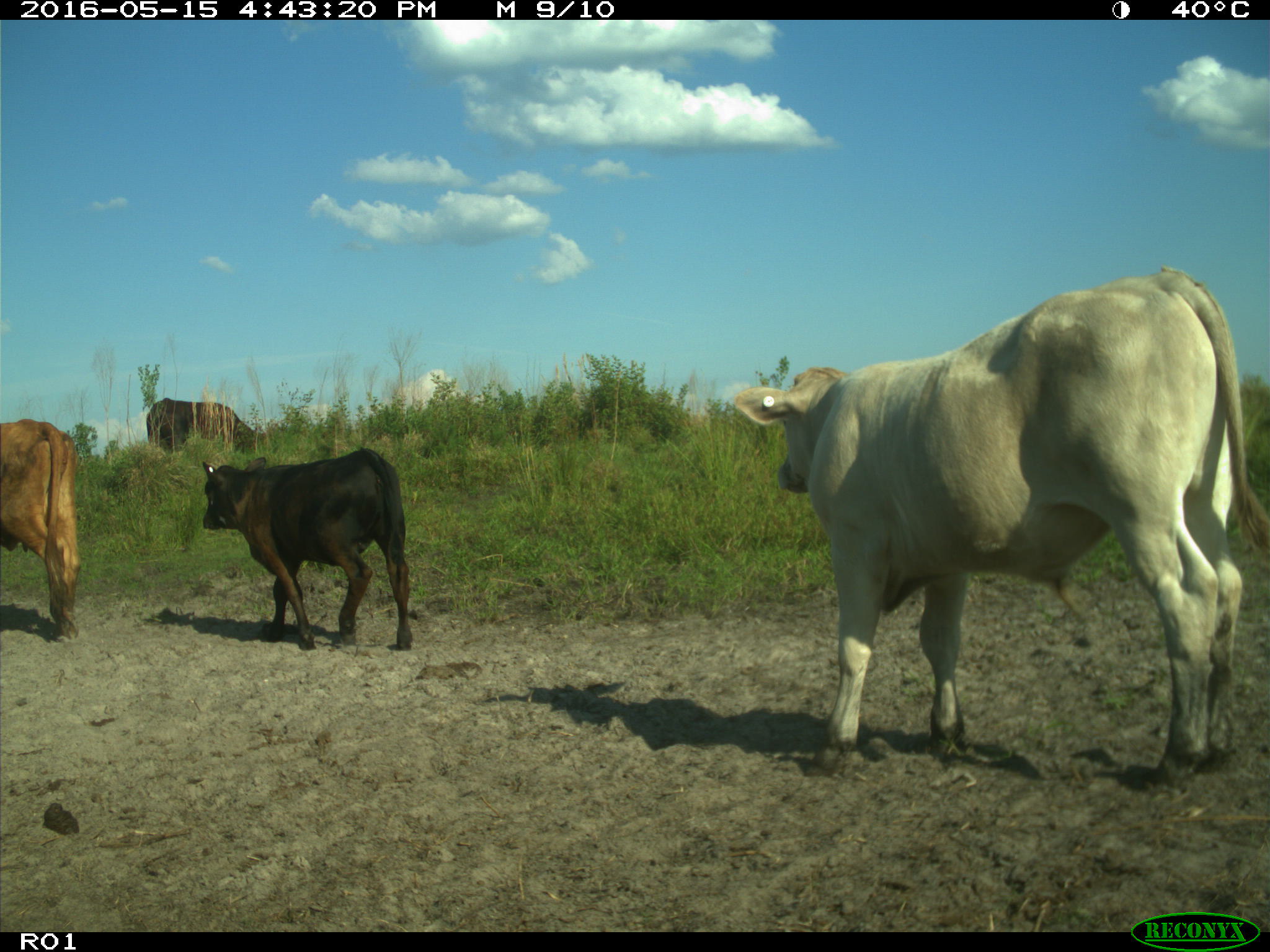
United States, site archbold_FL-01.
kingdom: Animalia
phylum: Chordata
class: Mammalia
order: Artiodactyla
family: Bovidae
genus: Bos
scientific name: Bos taurus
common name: domestic cow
Bos taurus (domestic cow).